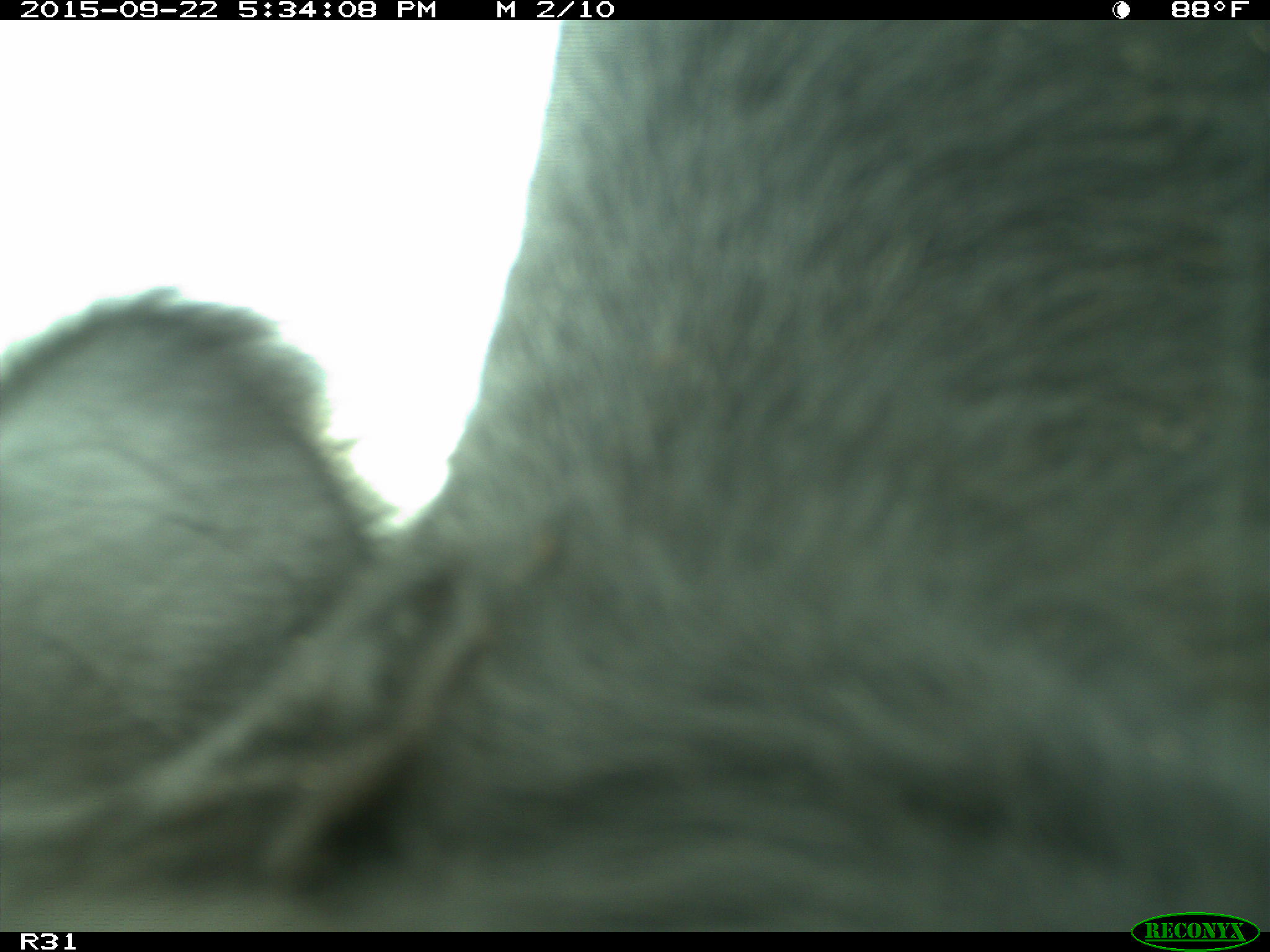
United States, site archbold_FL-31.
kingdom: Animalia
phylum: Chordata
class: Mammalia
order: Artiodactyla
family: Bovidae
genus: Bos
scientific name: Bos taurus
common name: domestic cow